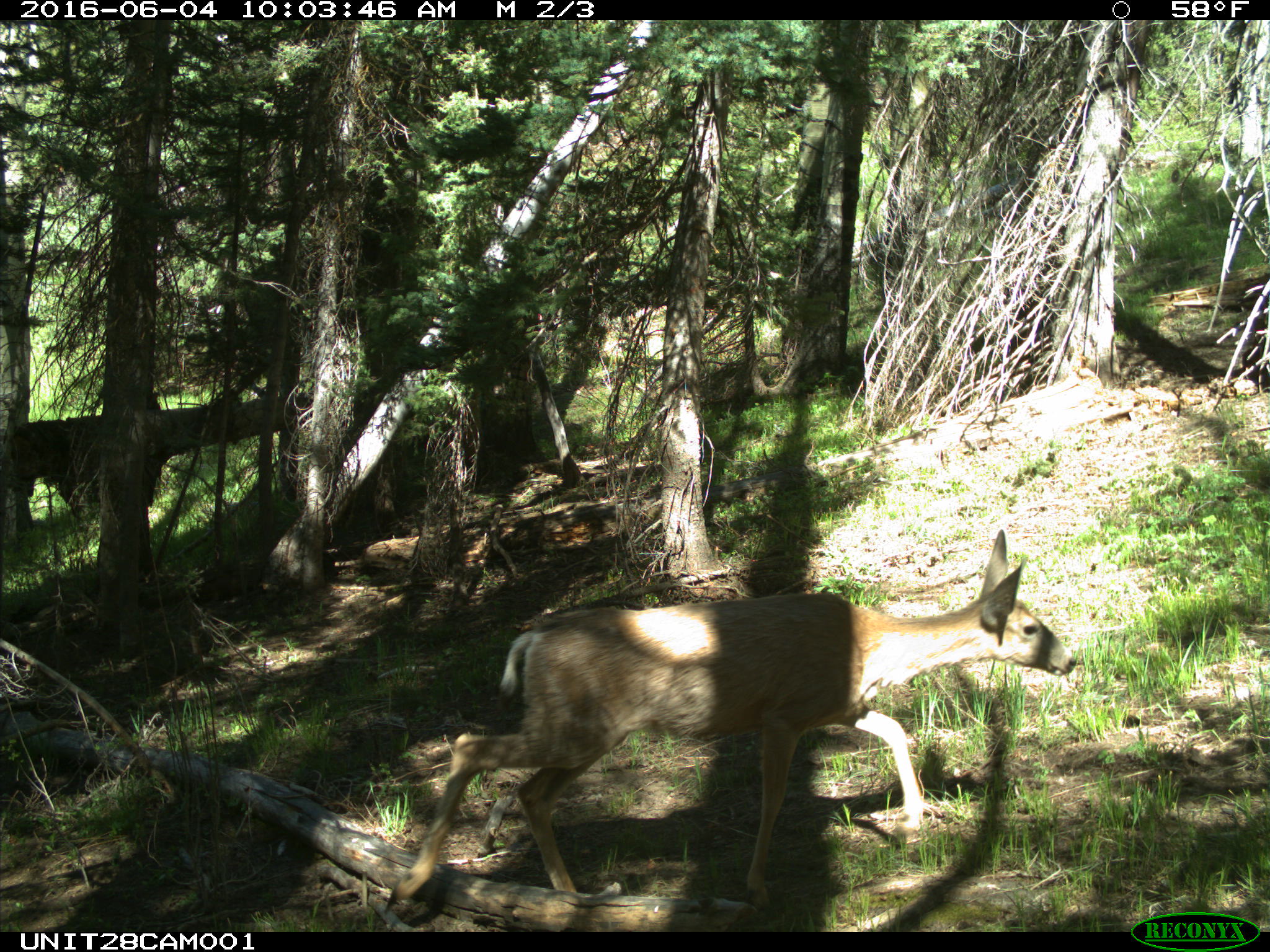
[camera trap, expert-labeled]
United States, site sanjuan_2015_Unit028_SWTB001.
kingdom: Animalia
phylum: Chordata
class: Mammalia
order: Artiodactyla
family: Cervidae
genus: Odocoileus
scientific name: Odocoileus hemionus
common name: mule deer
Odocoileus hemionus (mule deer).